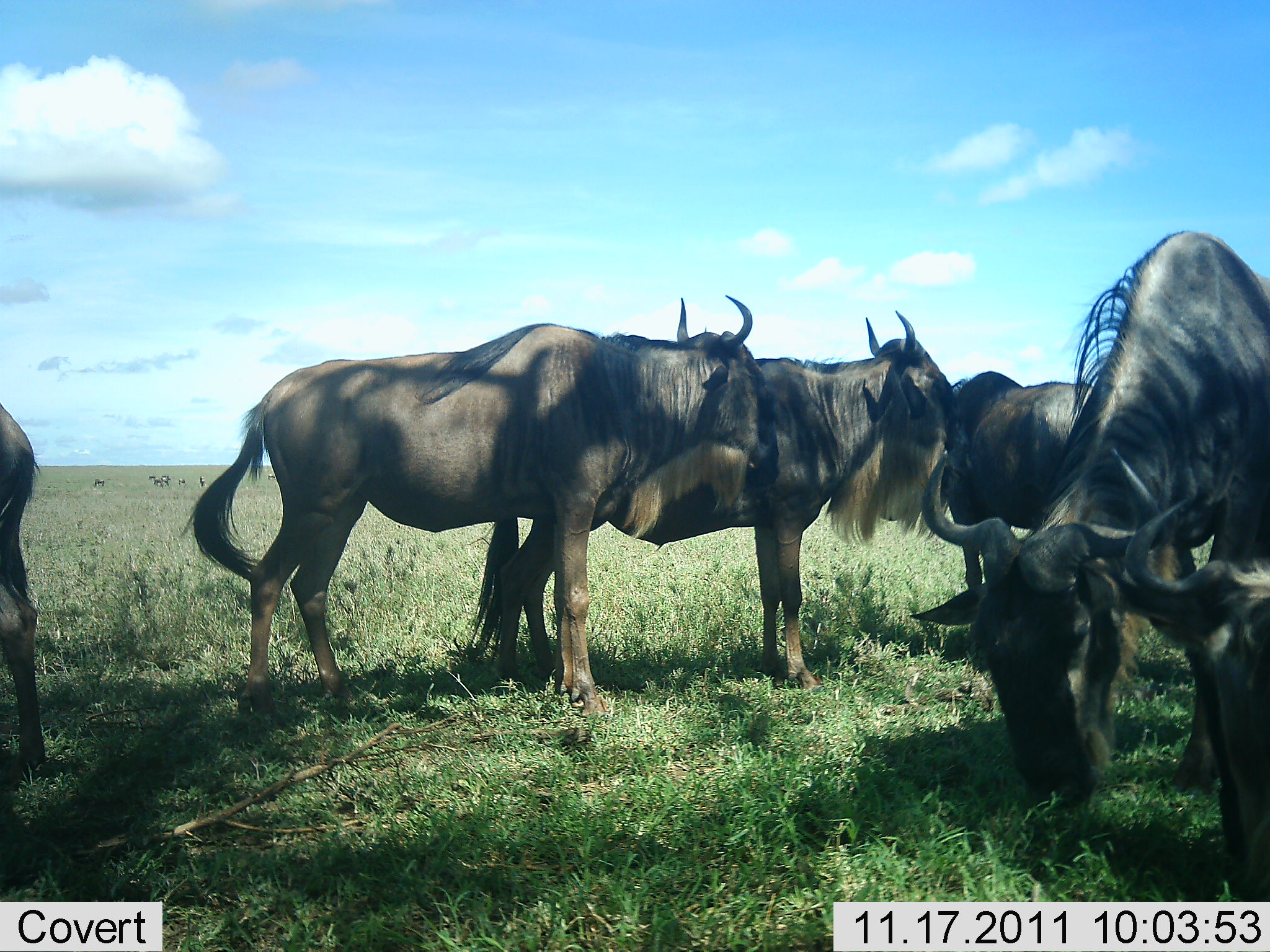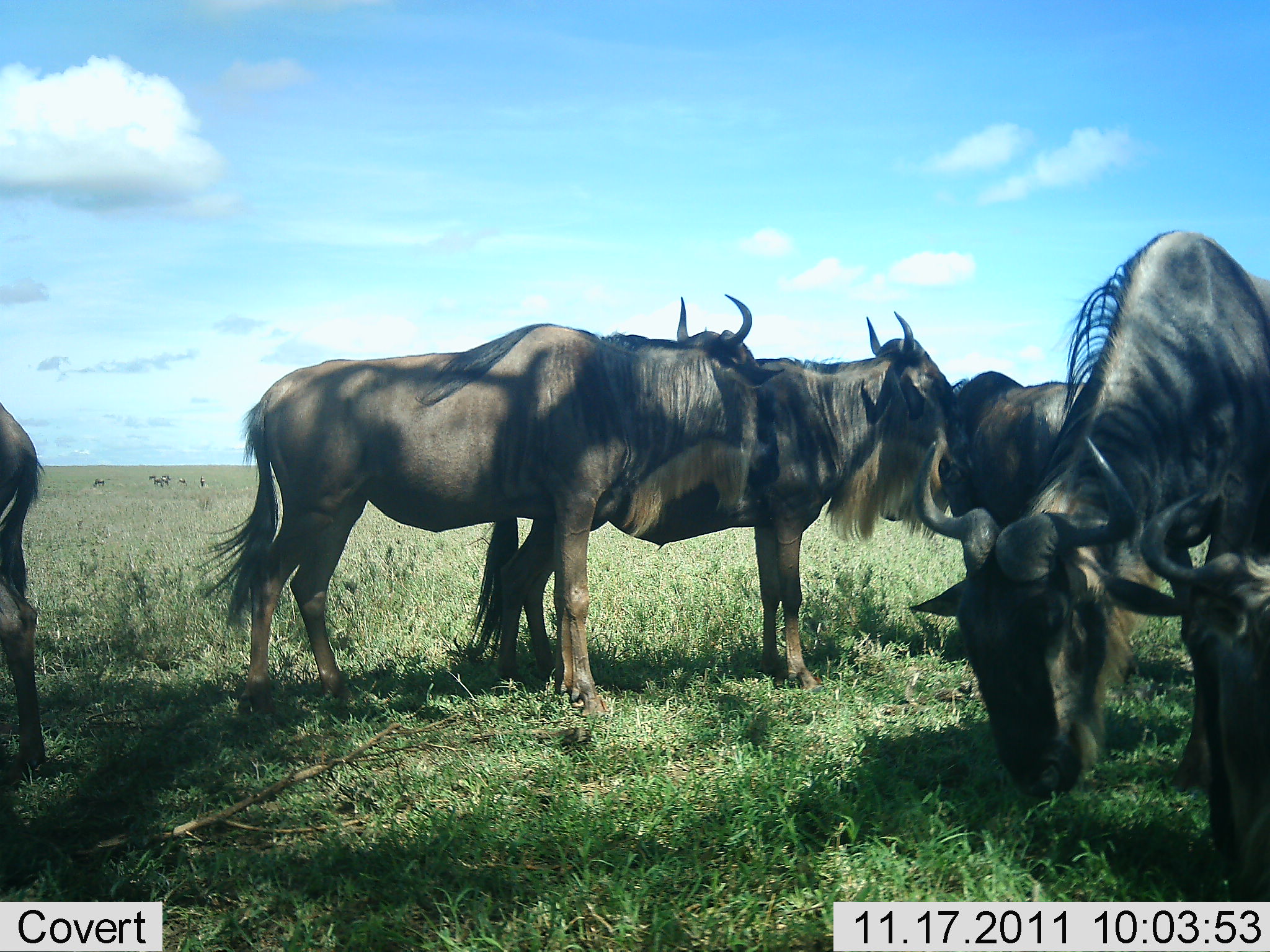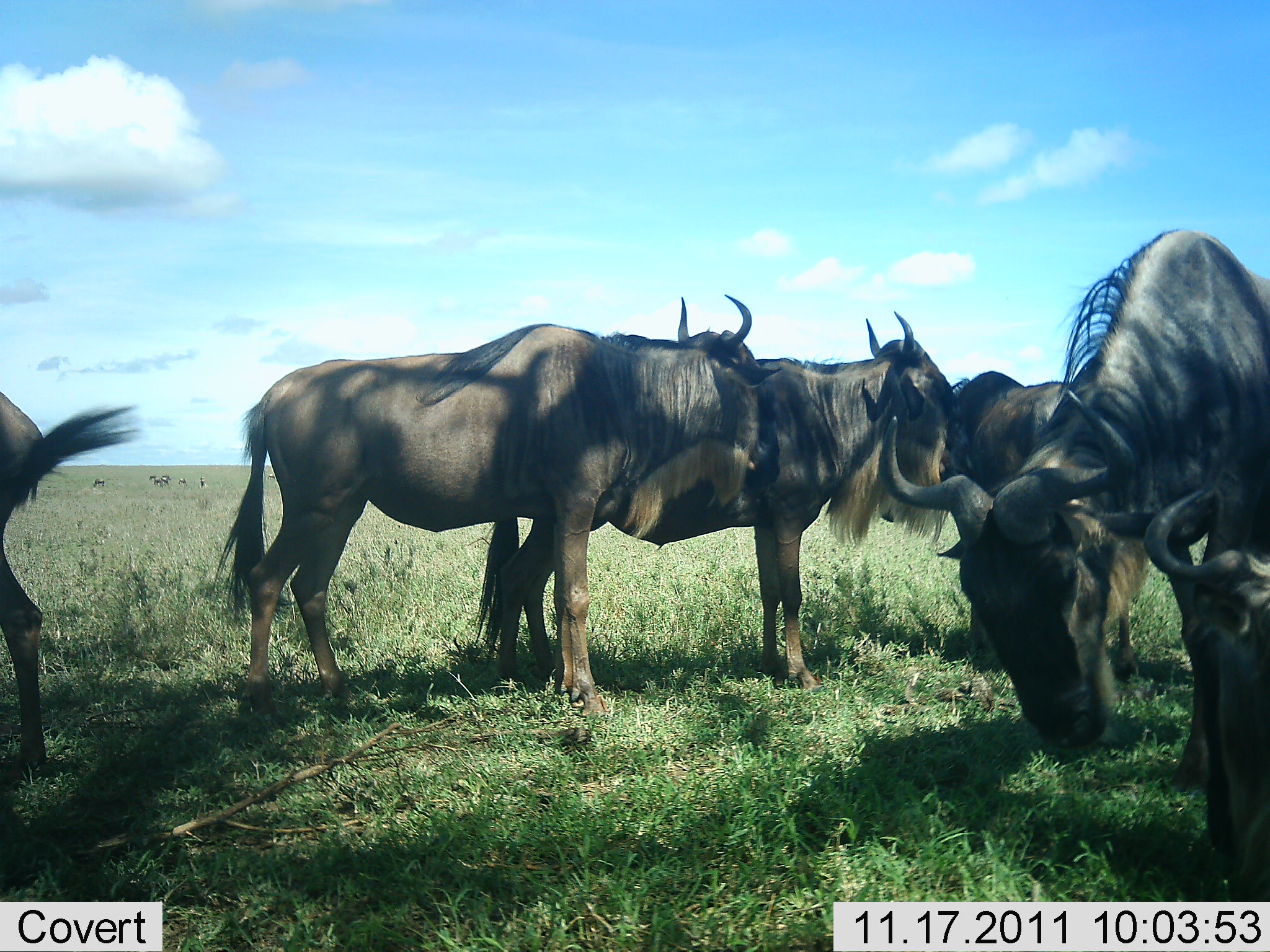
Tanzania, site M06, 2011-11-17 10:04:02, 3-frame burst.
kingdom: Animalia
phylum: Chordata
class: Mammalia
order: Artiodactyla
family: Bovidae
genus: Connochaetes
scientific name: Connochaetes taurinus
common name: blue wildebeest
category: wildebeest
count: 6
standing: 100%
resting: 0%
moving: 0%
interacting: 0%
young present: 0%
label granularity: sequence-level